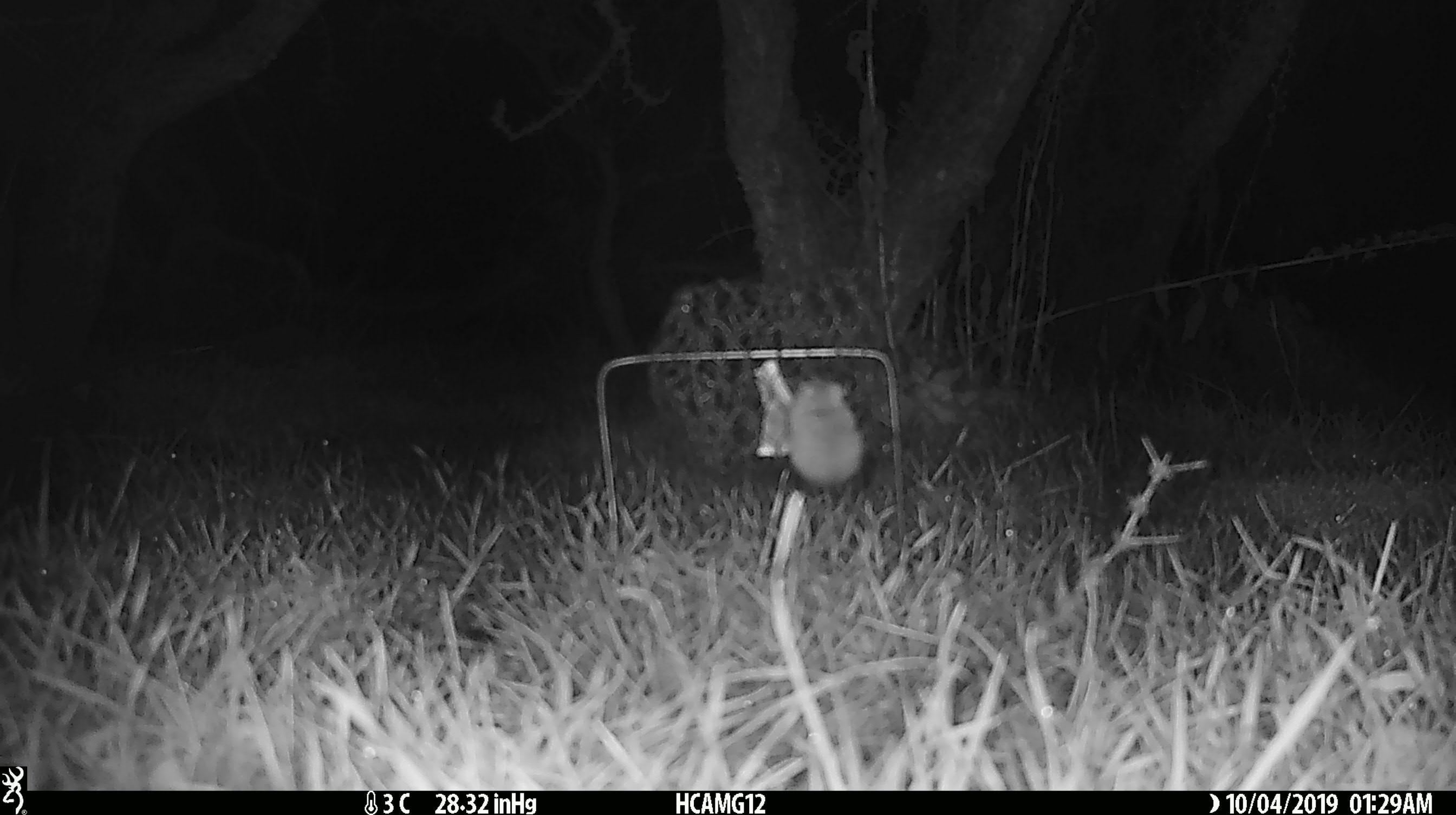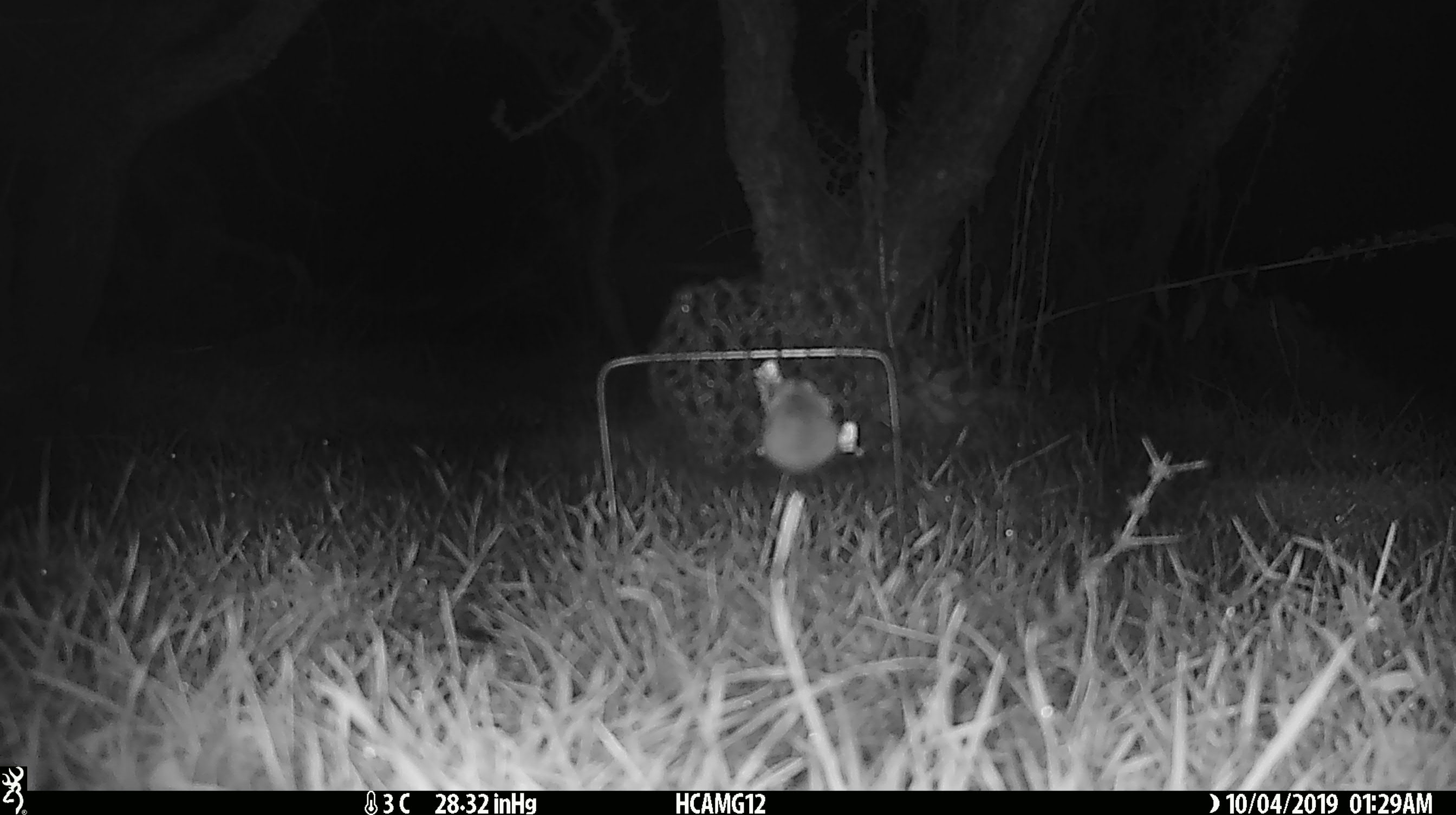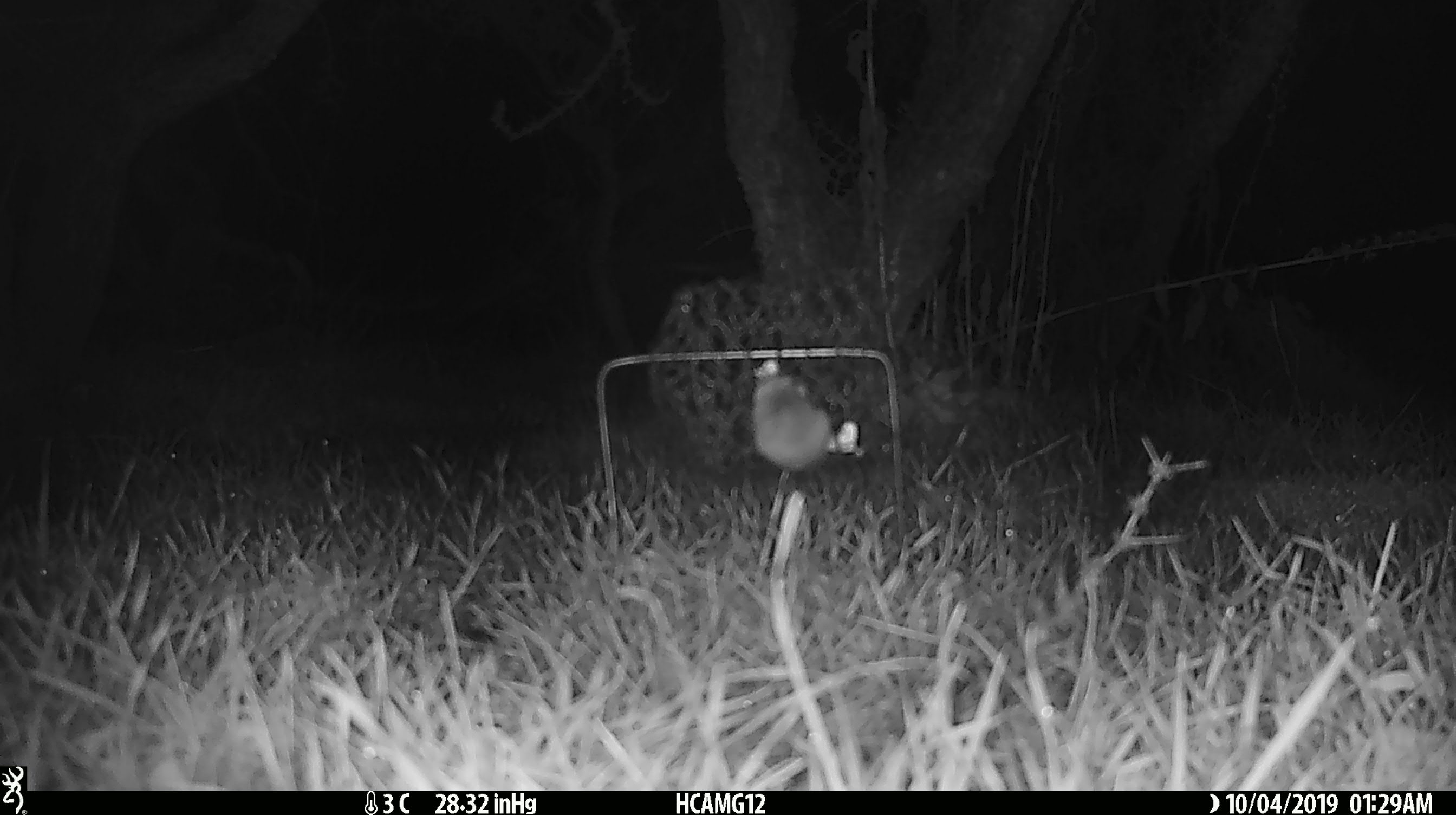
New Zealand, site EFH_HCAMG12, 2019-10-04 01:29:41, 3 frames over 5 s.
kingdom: Animalia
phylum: Chordata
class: Mammalia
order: Rodentia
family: Muridae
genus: Mus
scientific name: Mus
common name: mouse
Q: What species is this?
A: Mouse (Mus).